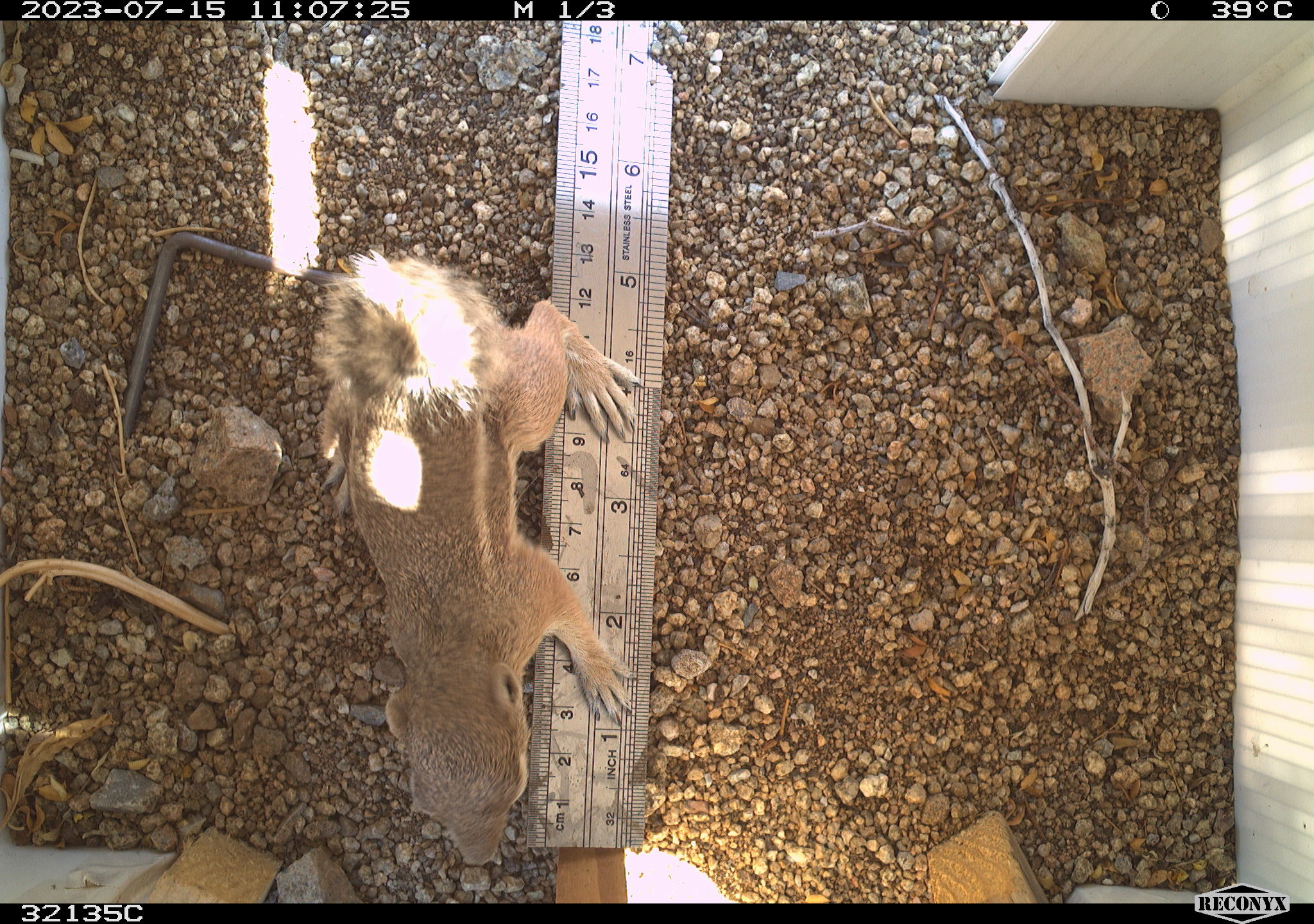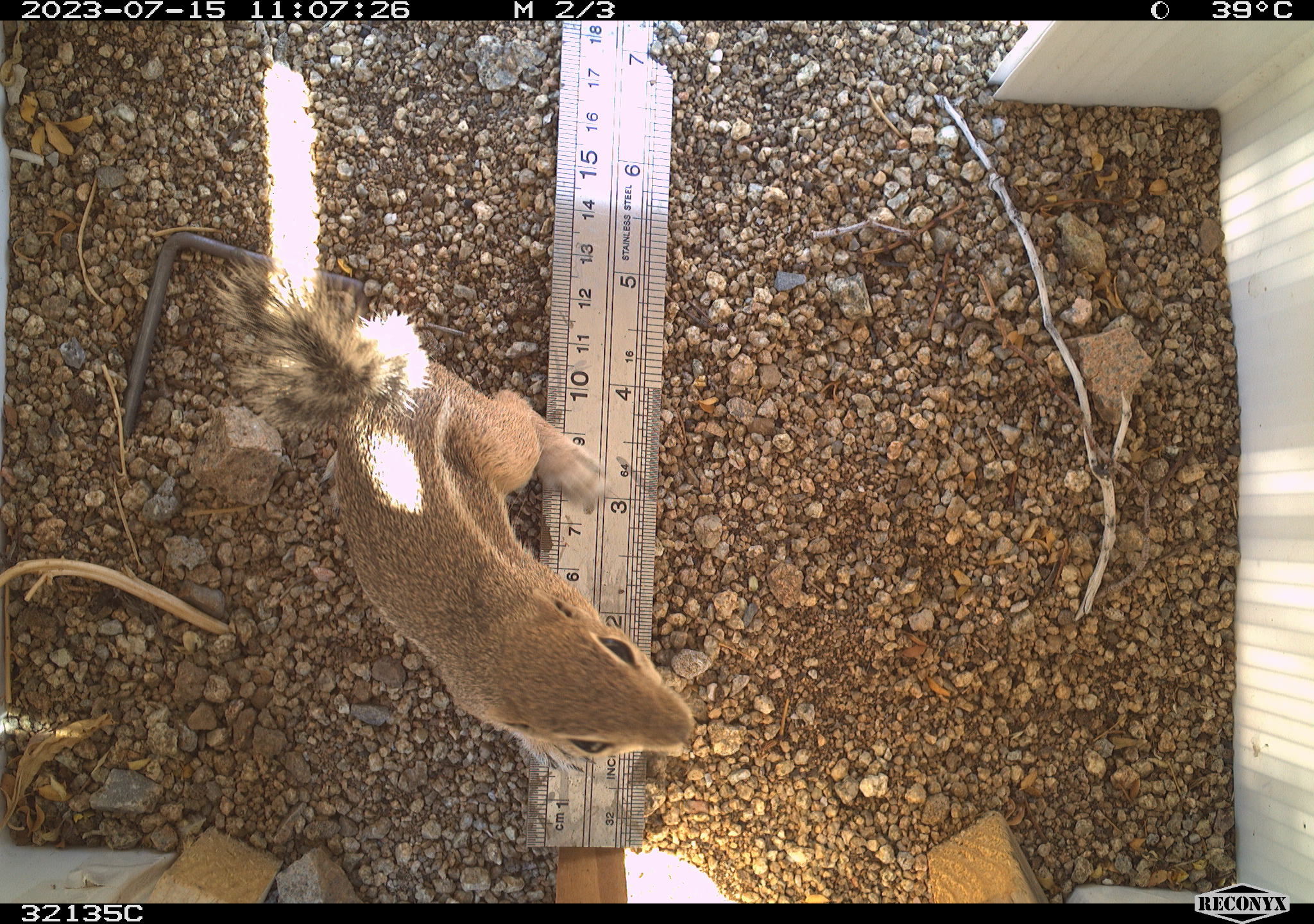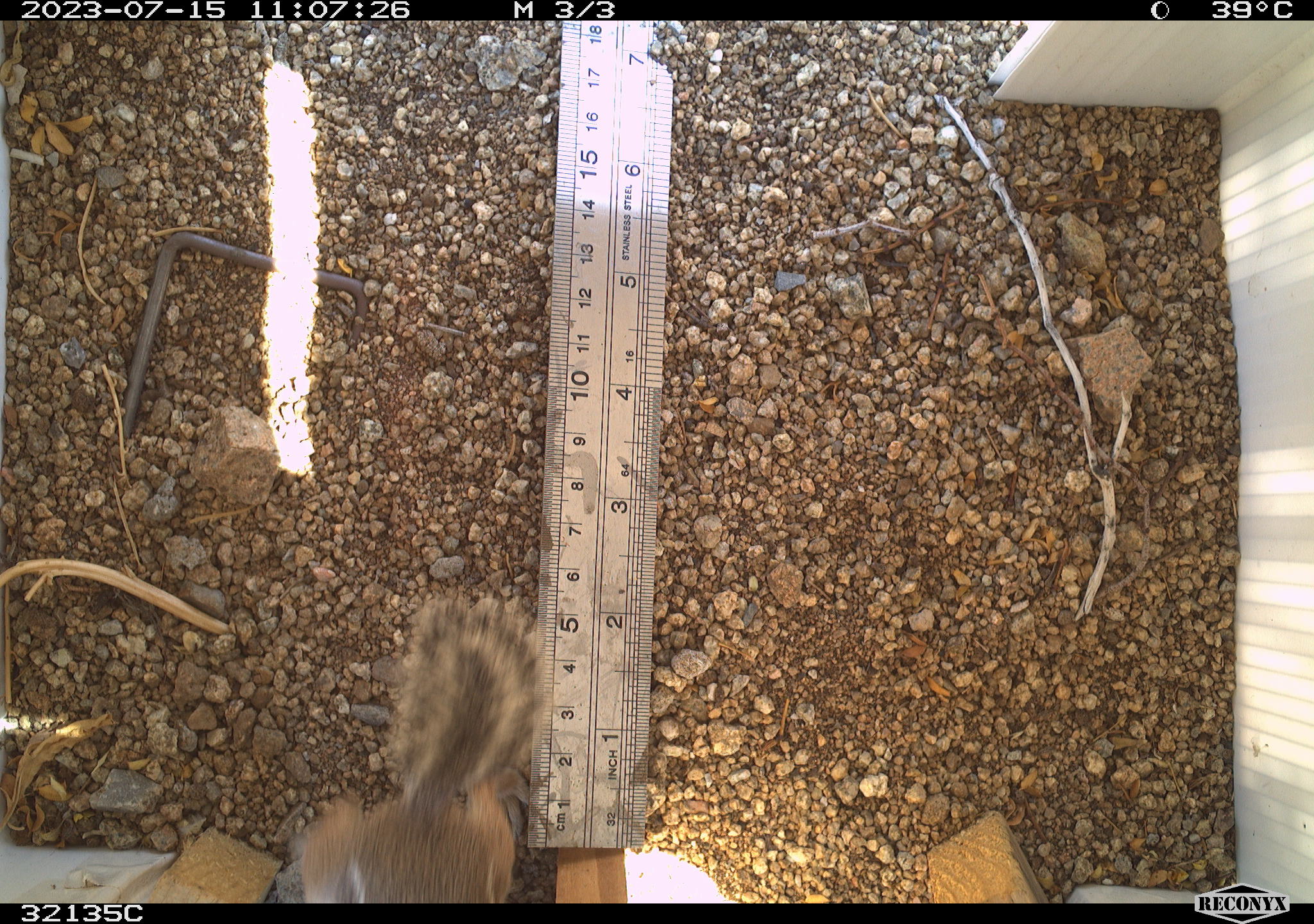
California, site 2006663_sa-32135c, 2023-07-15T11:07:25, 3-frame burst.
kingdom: Animalia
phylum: Chordata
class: Mammalia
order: Rodentia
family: Sciuridae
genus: Ammospermophilus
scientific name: Ammospermophilus leucurus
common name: white-tailed antelope squirrel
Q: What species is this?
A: White-tailed antelope squirrel (Ammospermophilus leucurus).